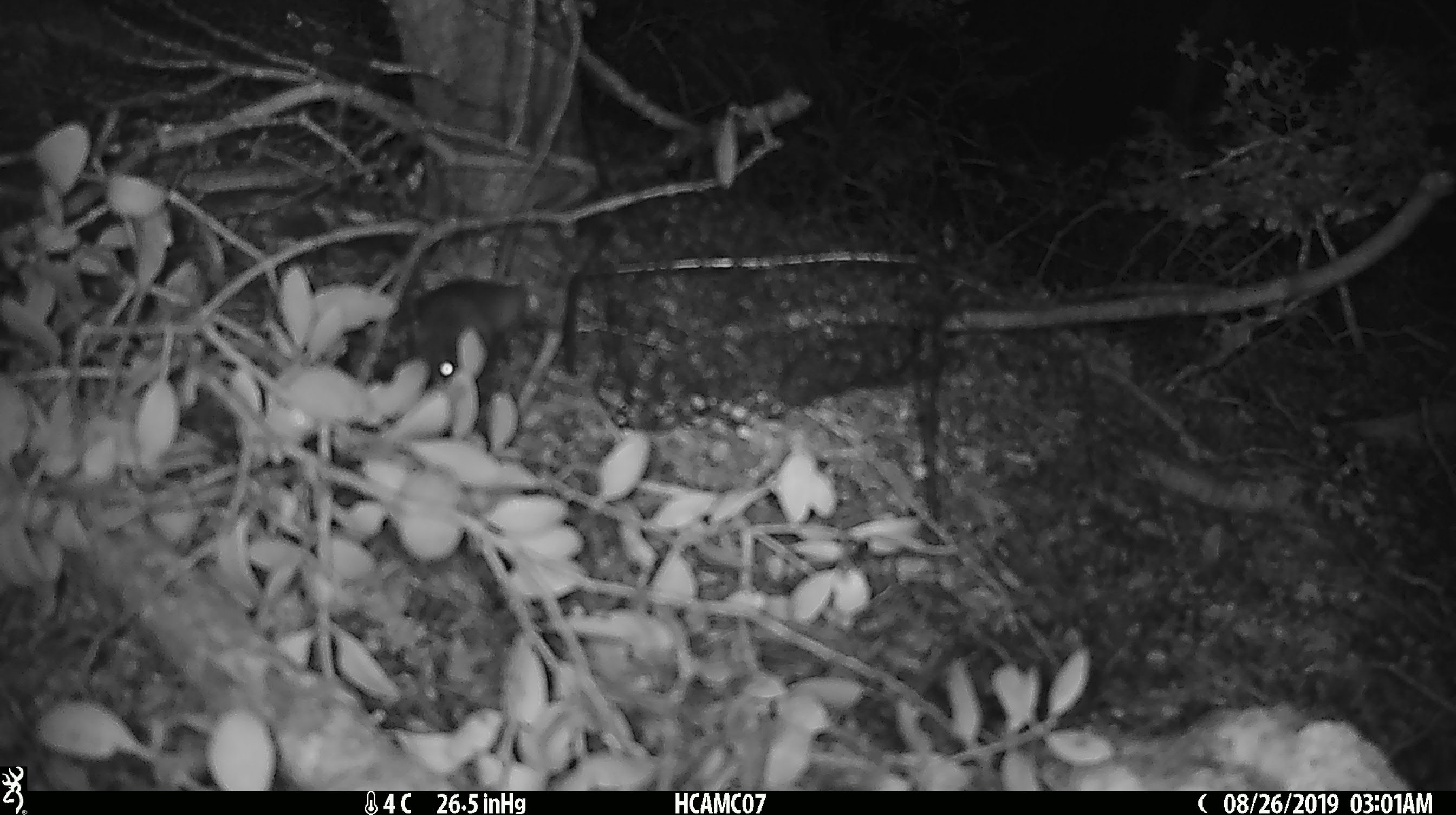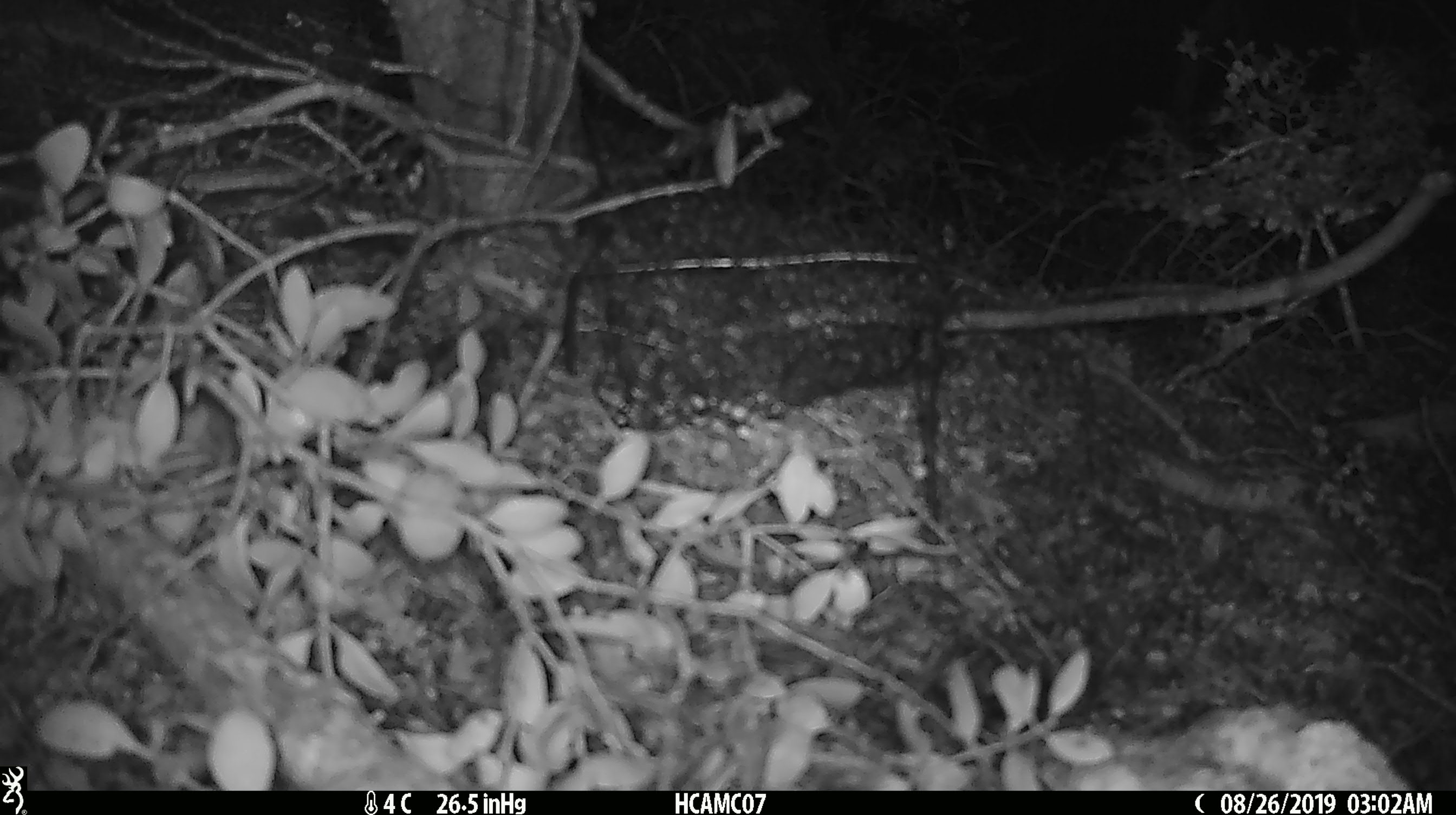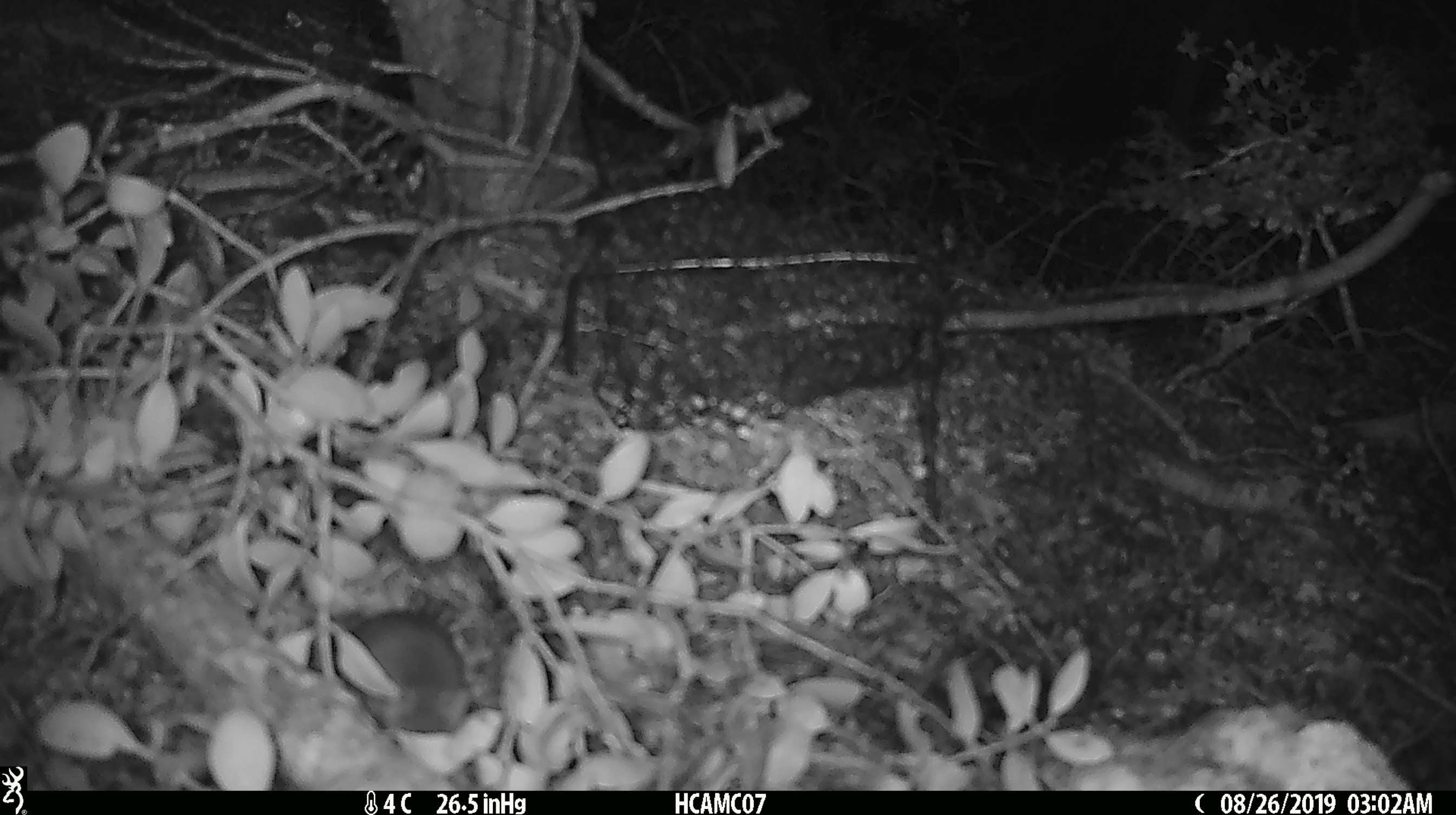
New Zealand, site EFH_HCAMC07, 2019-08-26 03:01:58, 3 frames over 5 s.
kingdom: Animalia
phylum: Chordata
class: Mammalia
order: Rodentia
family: Muridae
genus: Mus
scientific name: Mus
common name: mouse